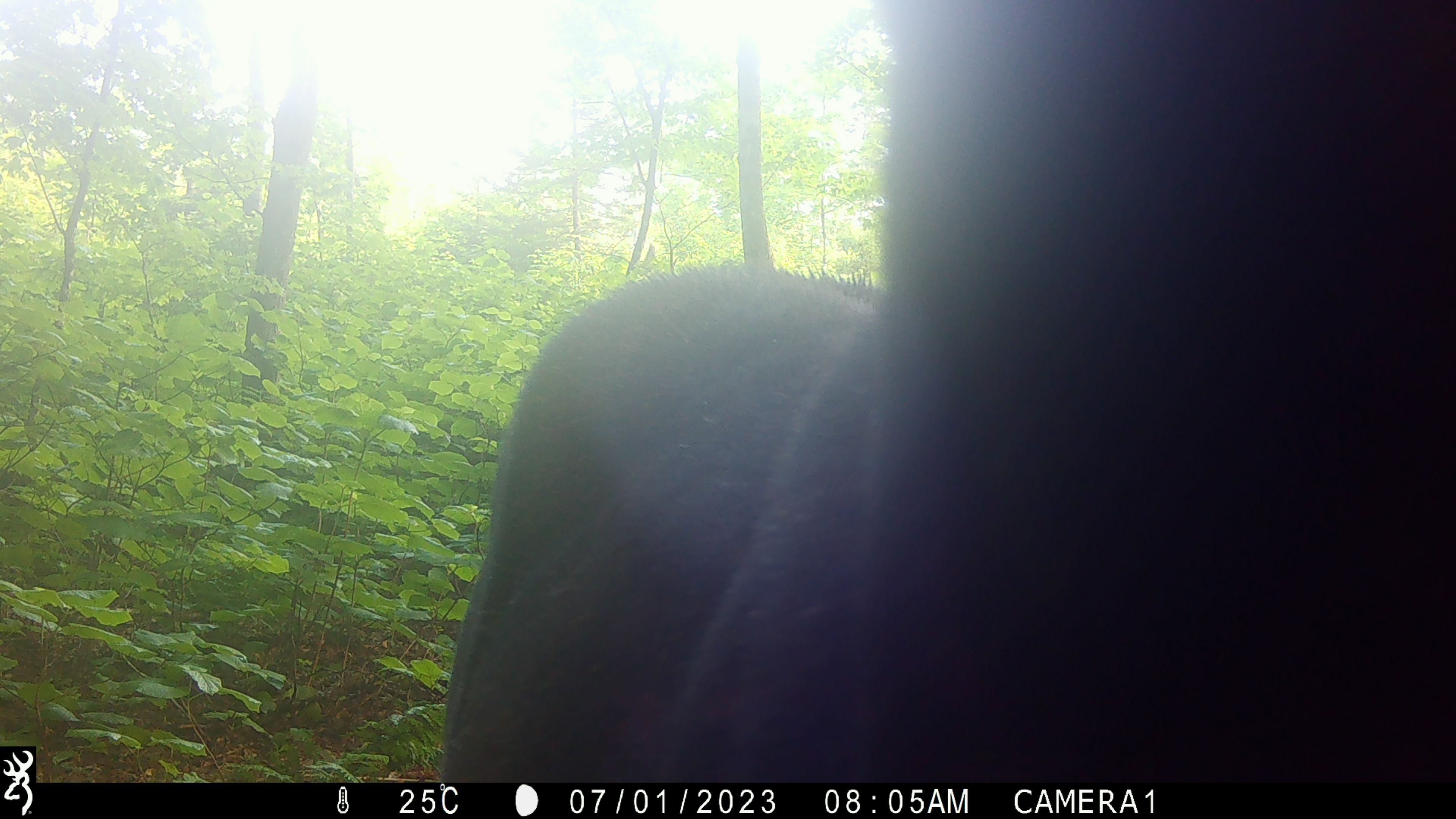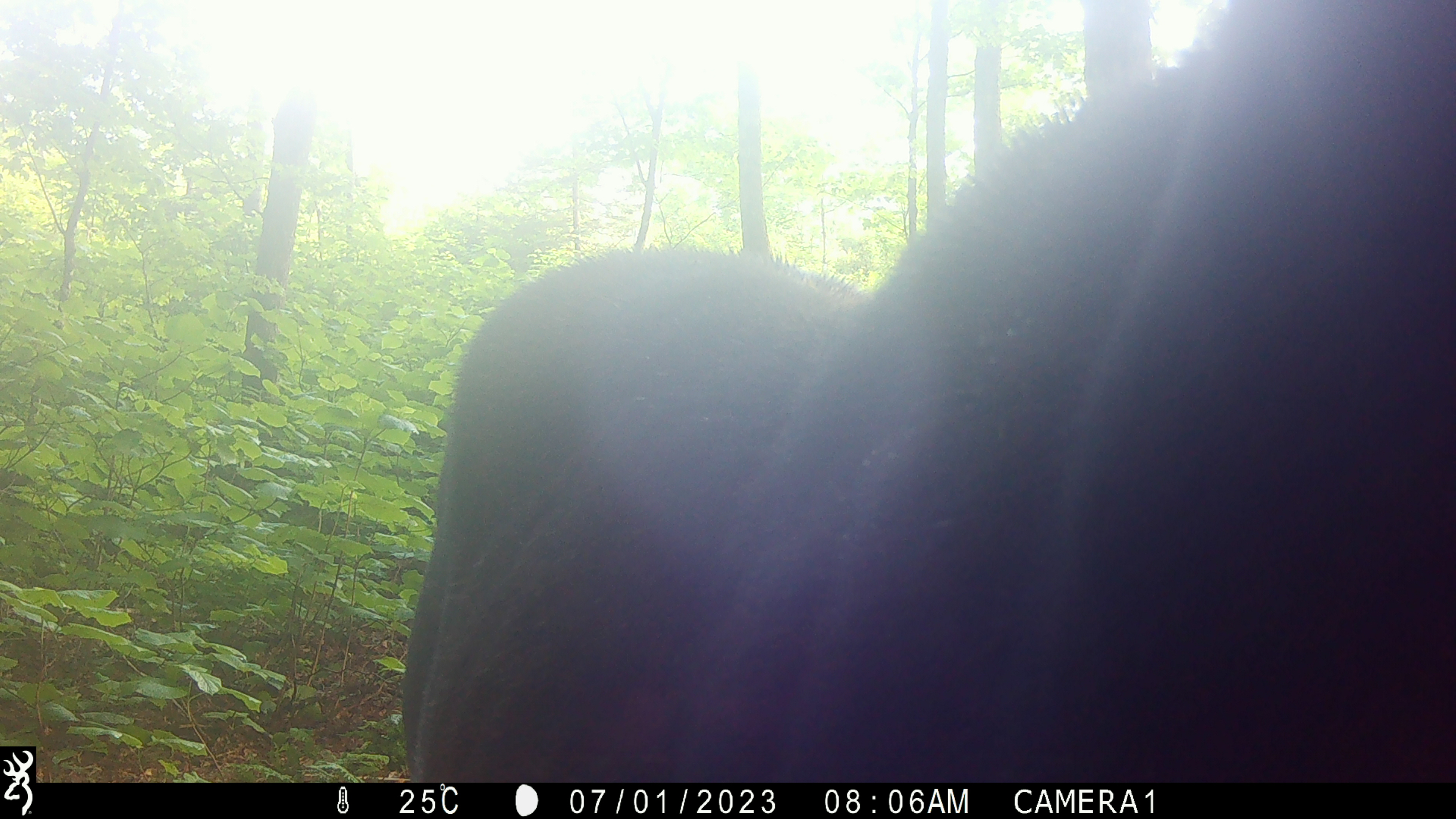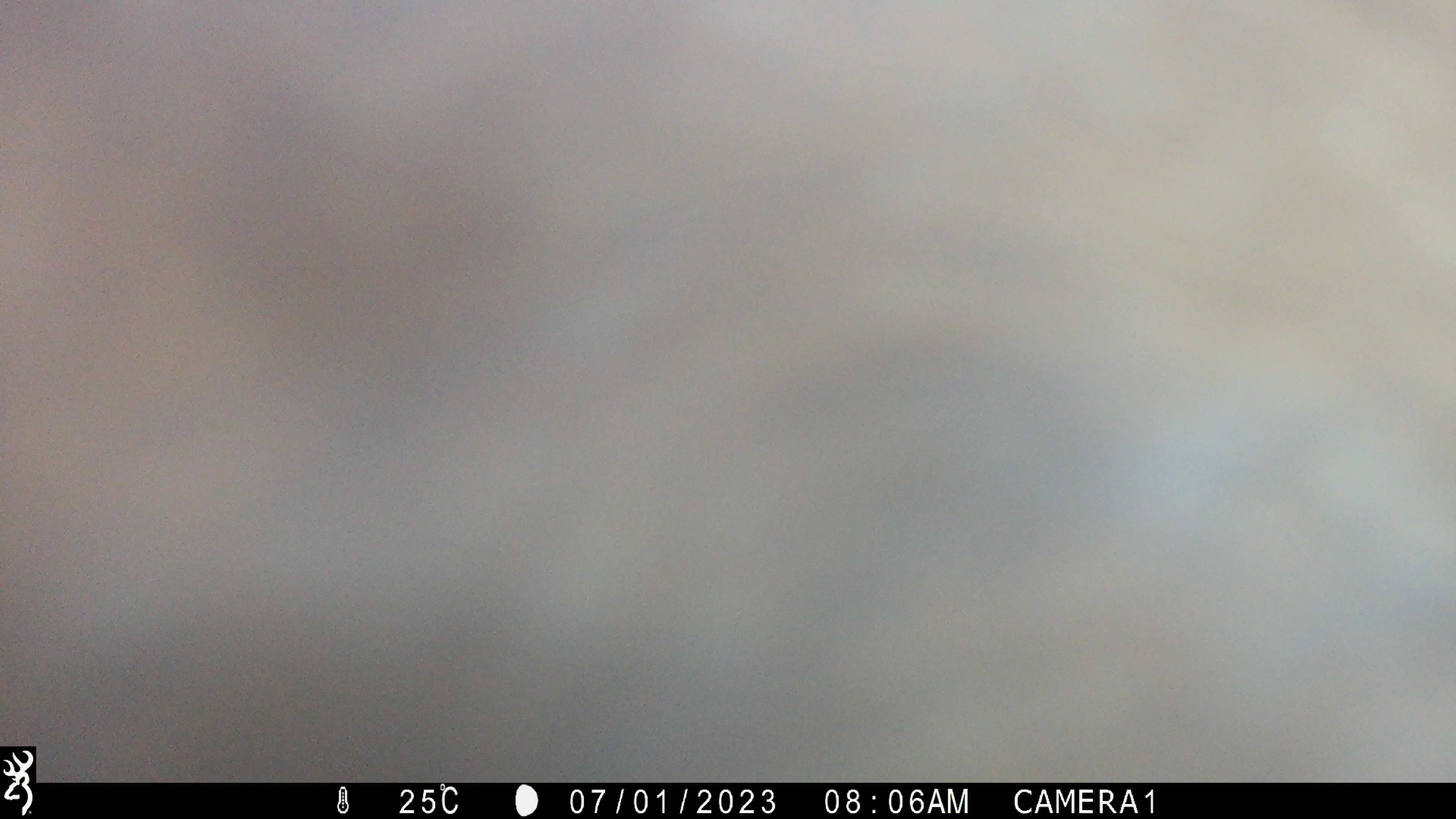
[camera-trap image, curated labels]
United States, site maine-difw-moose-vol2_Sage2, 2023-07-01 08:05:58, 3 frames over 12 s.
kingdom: Animalia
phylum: Chordata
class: Mammalia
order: Artiodactyla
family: Cervidae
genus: Alces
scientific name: Alces alces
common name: moose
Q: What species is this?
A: Moose (Alces alces).